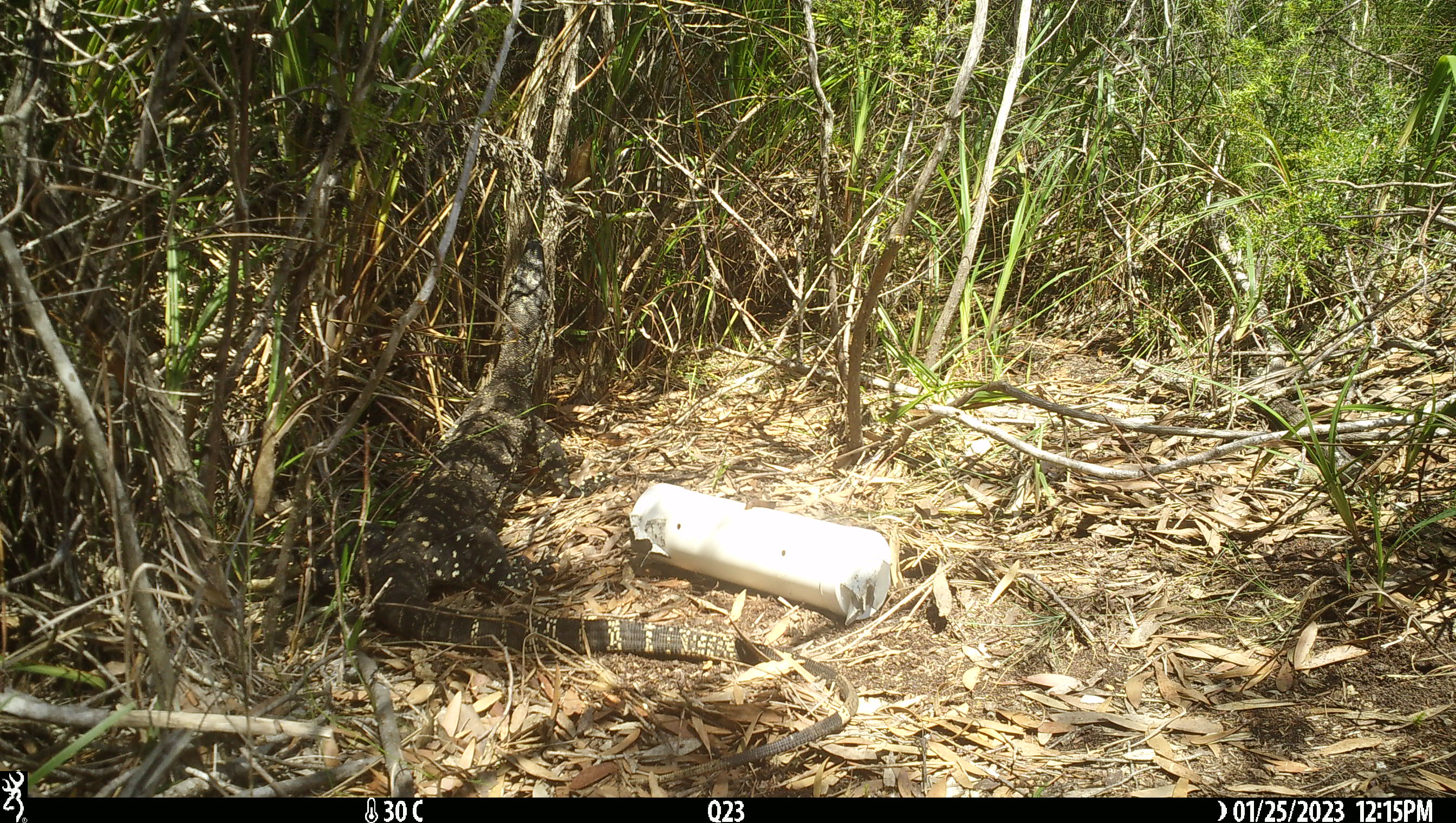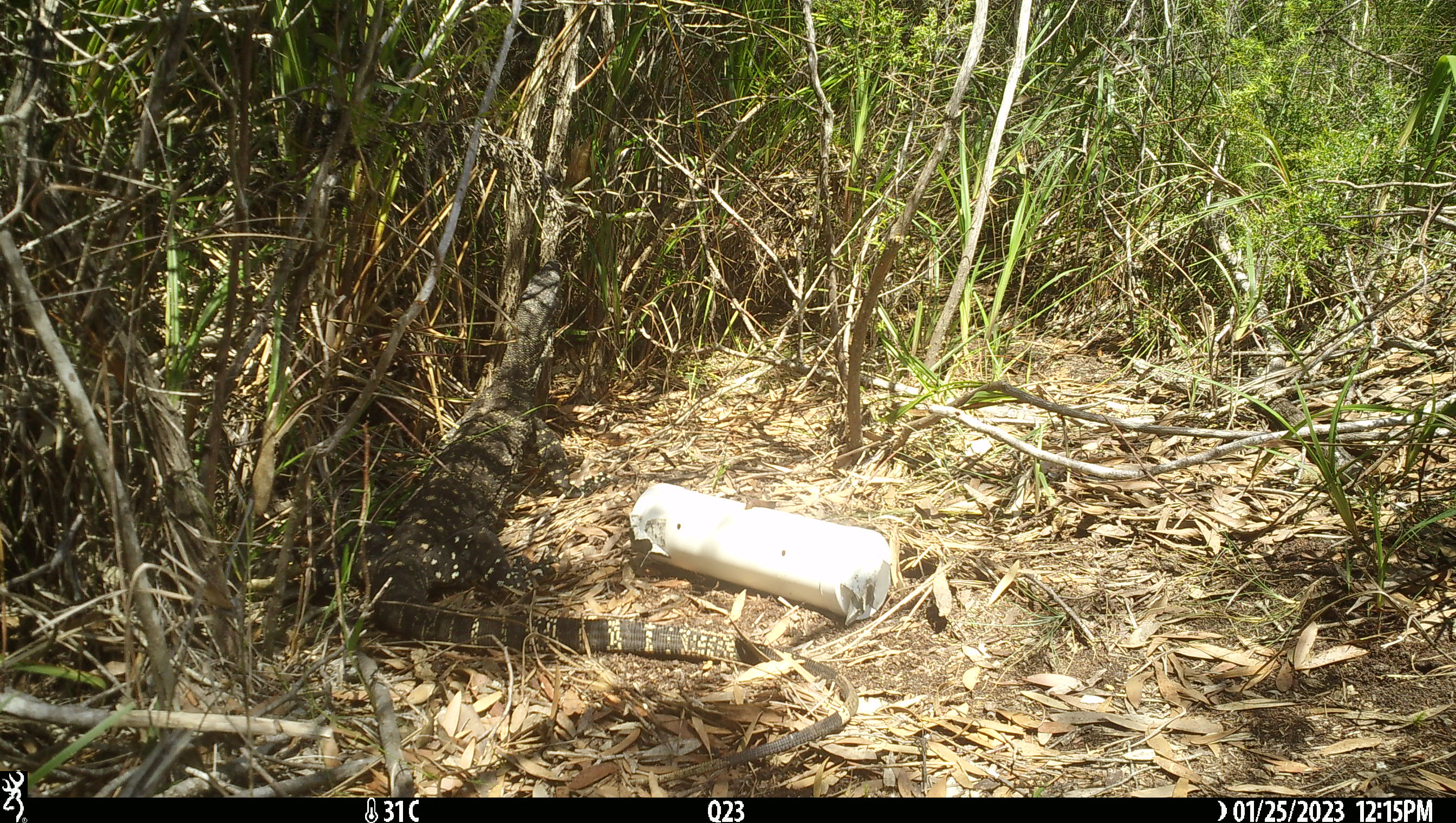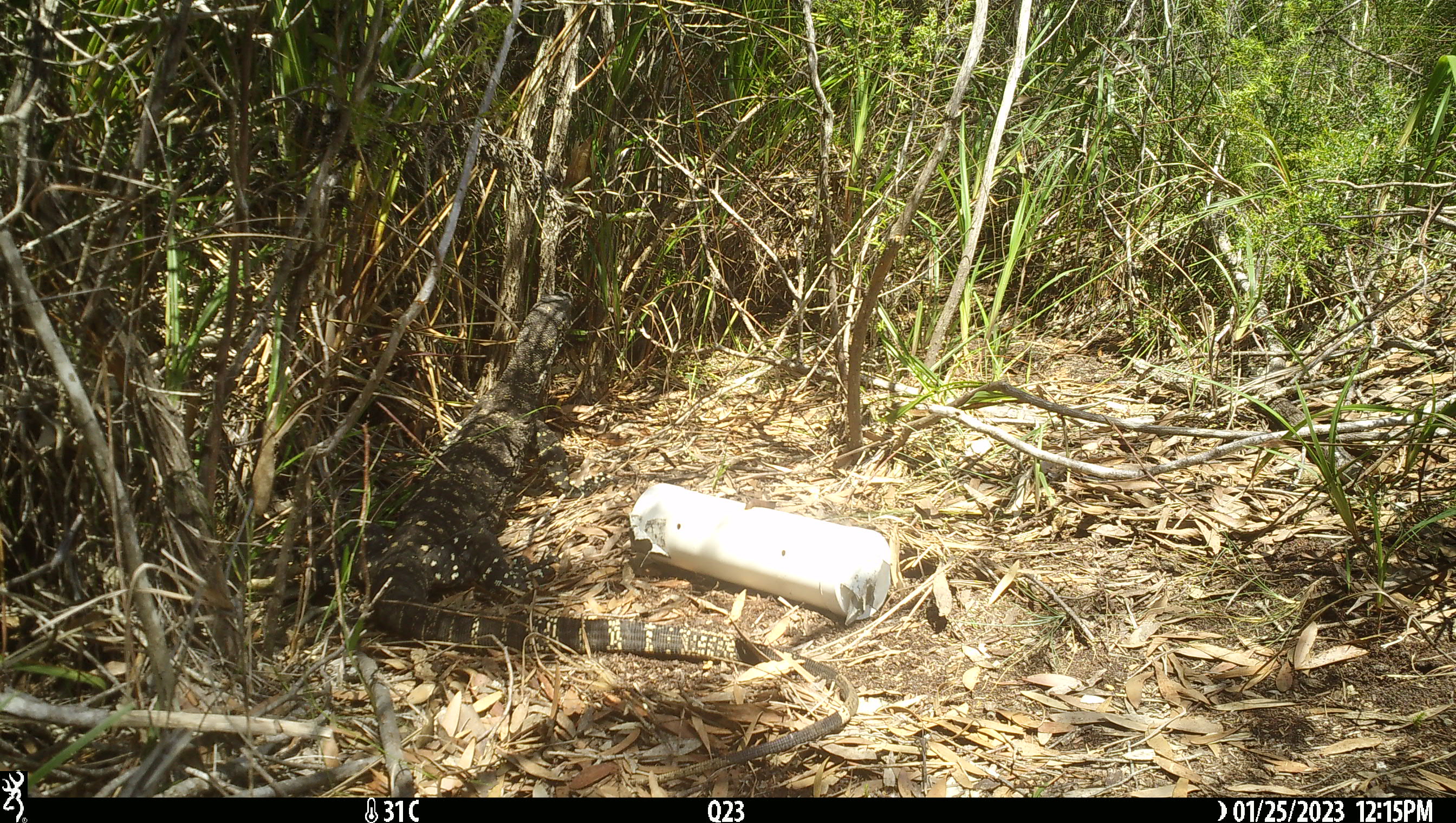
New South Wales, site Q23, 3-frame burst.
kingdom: Animalia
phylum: Chordata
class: Reptilia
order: Squamata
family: Varanidae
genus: Varanus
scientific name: Varanus varius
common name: lace monitor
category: goanna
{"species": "goanna (lace monitor) (Varanus varius)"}